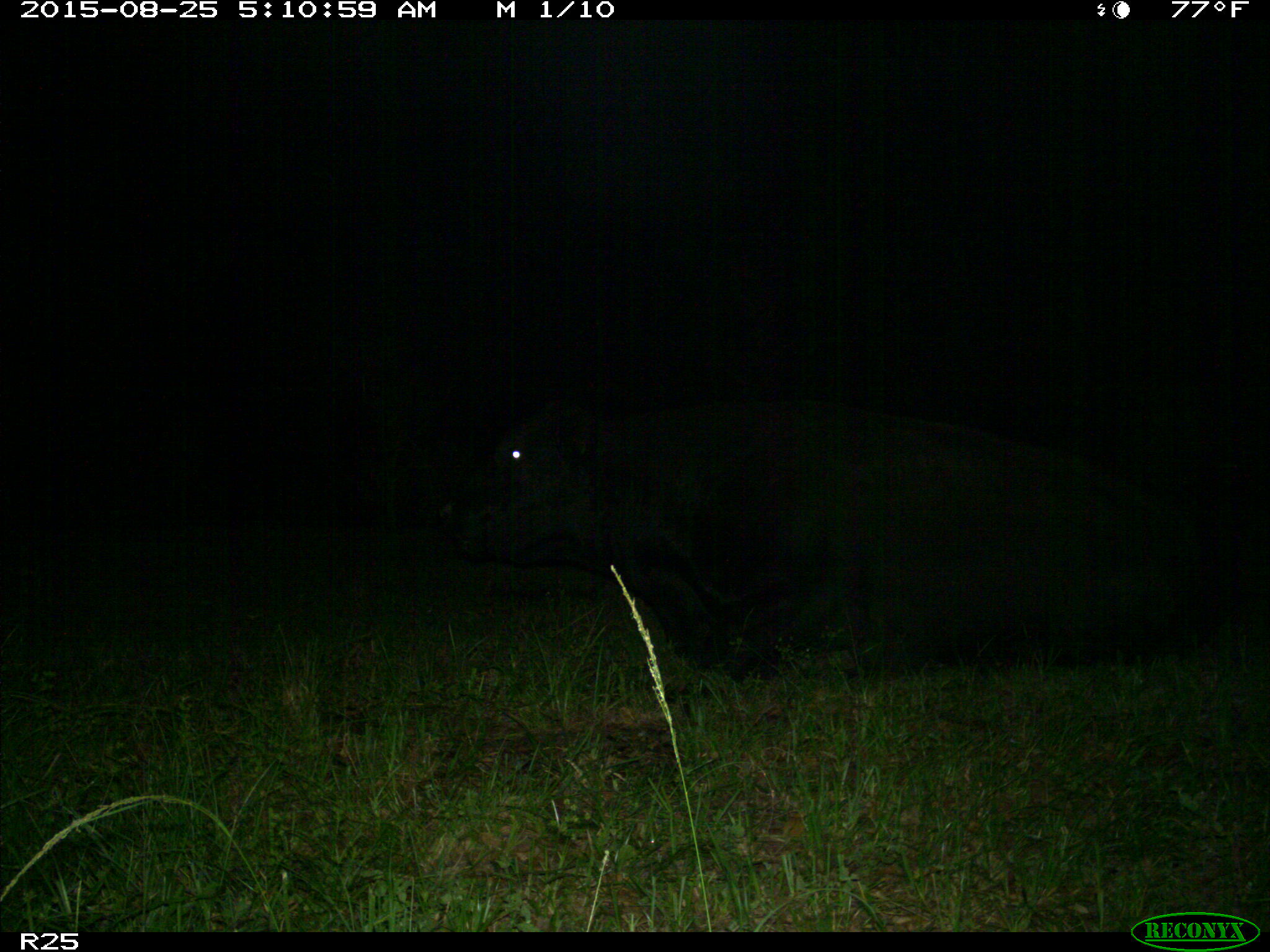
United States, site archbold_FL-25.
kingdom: Animalia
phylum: Chordata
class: Mammalia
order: Artiodactyla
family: Bovidae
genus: Bos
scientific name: Bos taurus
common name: domestic cow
Bos taurus (domestic cow).